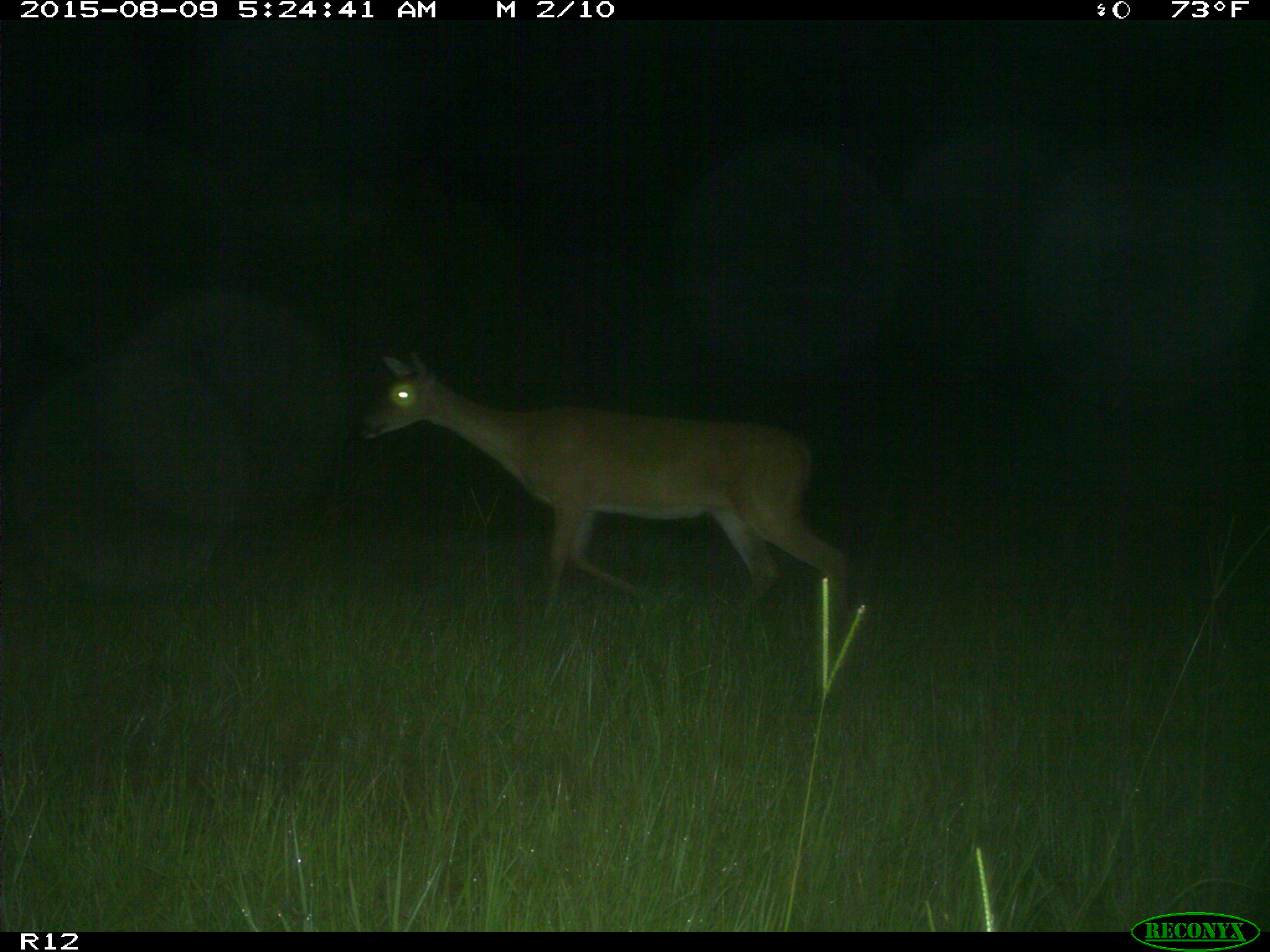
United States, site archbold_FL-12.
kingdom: Animalia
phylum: Chordata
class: Mammalia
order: Artiodactyla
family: Cervidae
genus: Odocoileus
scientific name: Odocoileus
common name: deer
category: unidentified deer